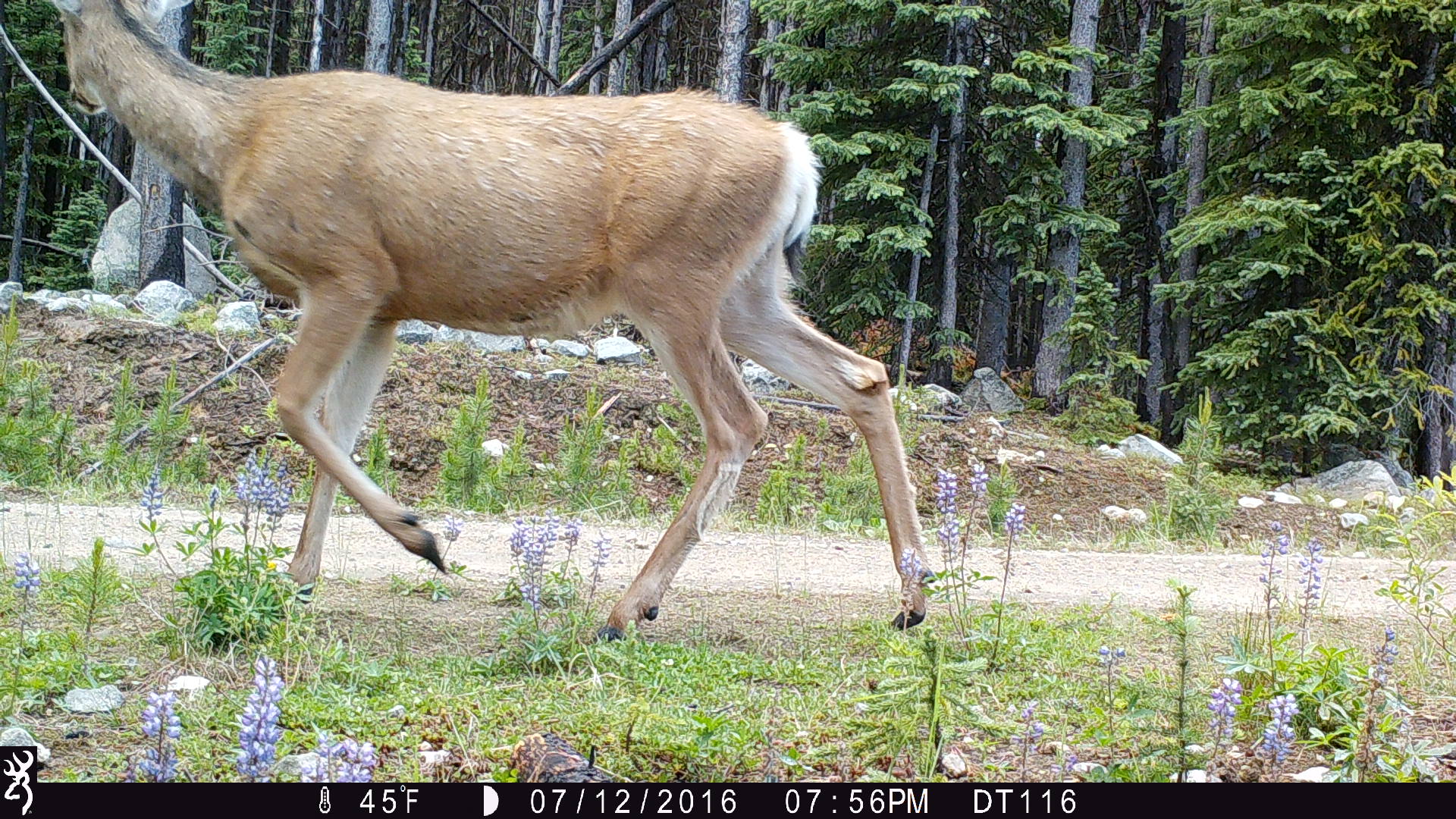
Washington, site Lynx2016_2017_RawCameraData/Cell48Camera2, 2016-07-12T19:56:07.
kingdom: Animalia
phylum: Chordata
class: Mammalia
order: Artiodactyla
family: Cervidae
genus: Odocoileus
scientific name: Odocoileus hemionus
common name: mule deer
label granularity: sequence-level